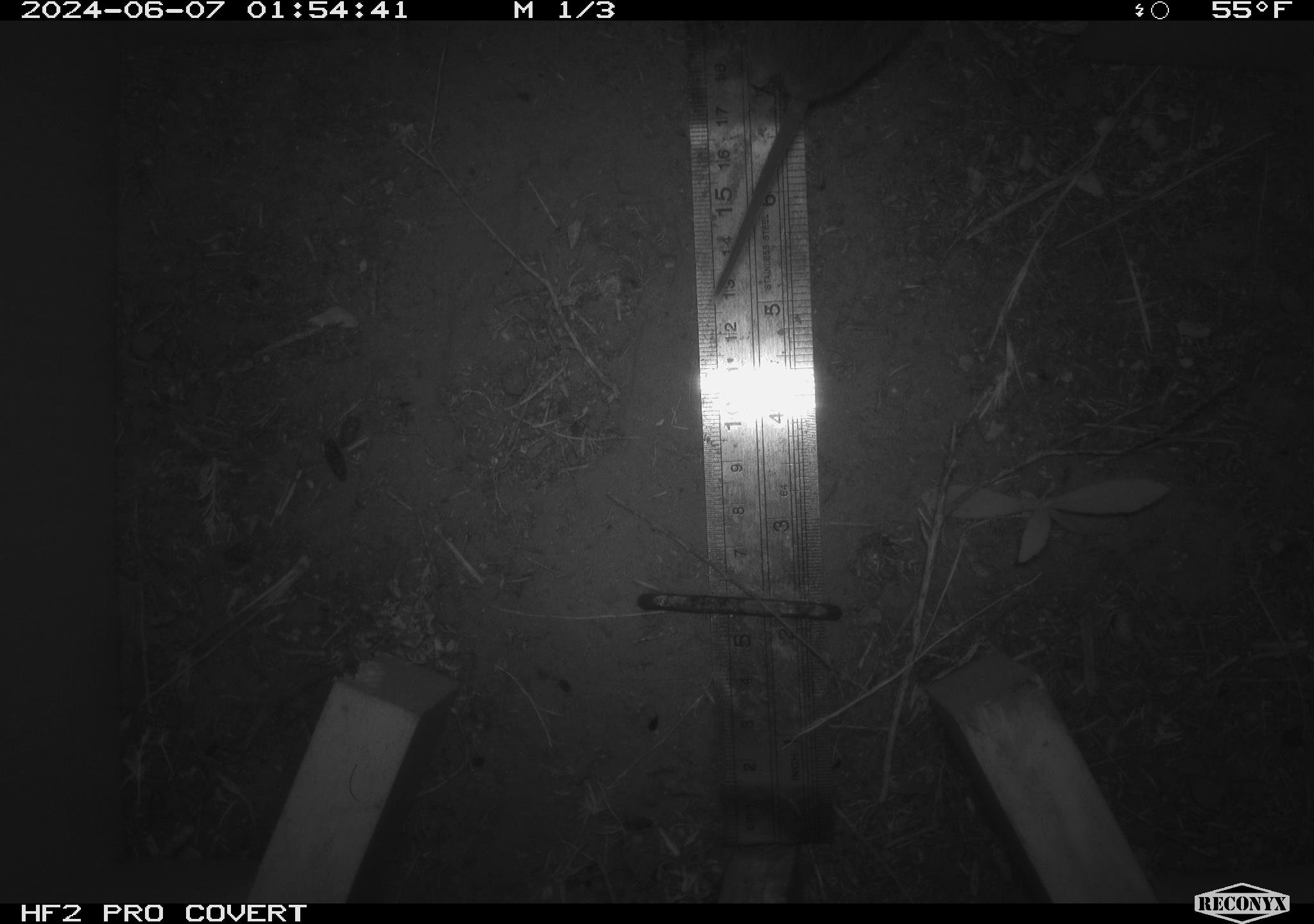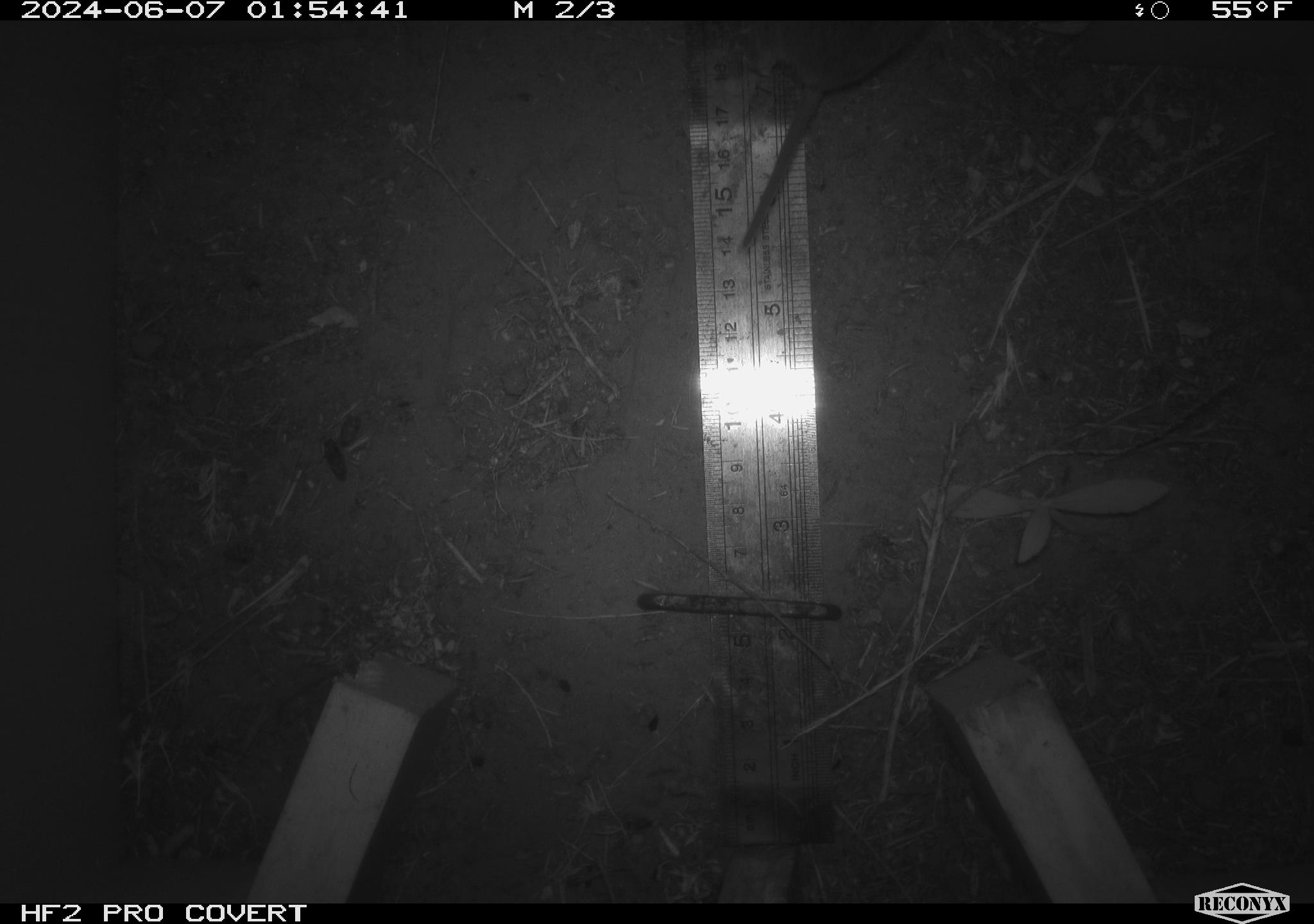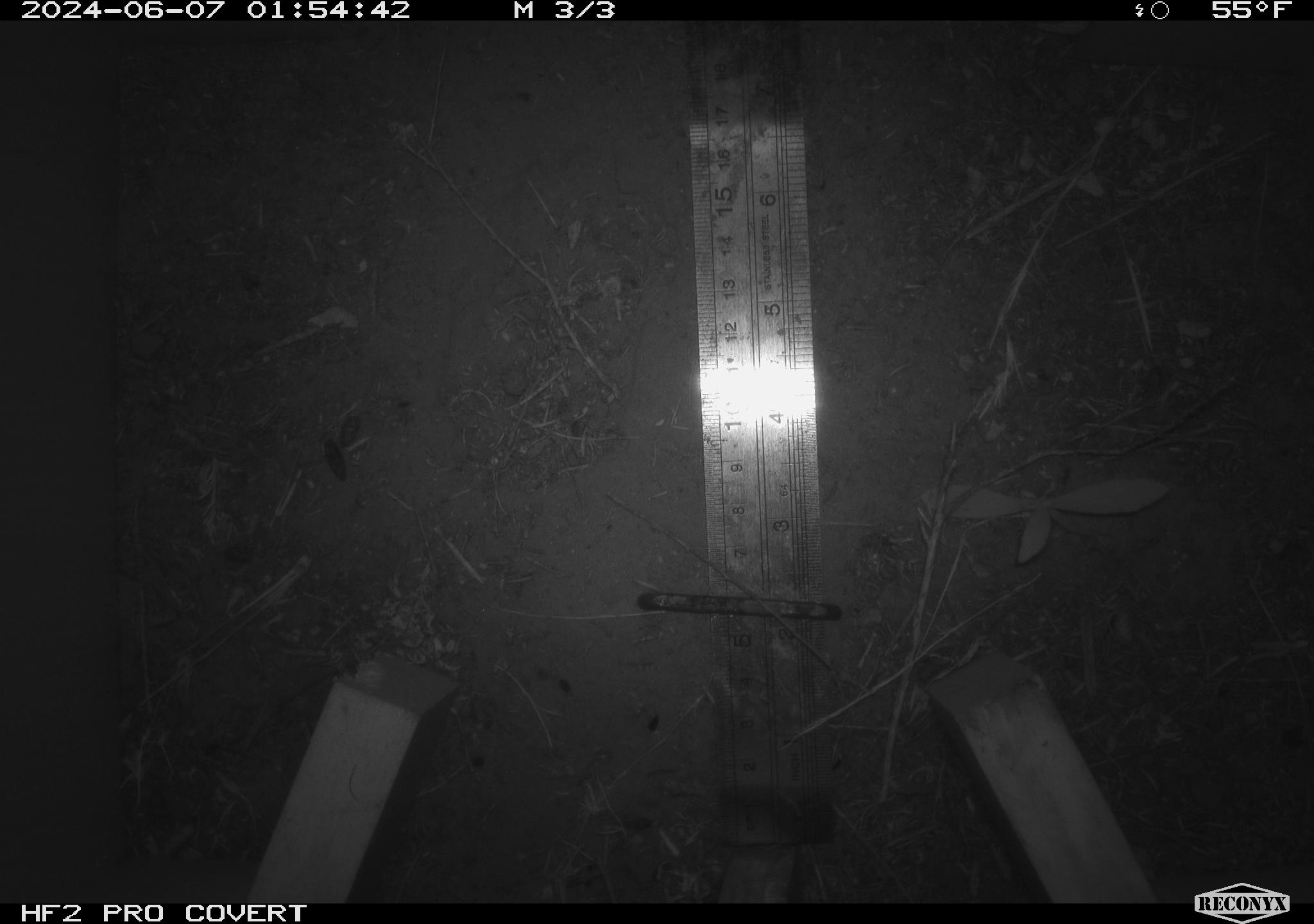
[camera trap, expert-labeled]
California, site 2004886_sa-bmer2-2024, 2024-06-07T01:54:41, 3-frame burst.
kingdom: Animalia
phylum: Chordata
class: Mammalia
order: Rodentia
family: Cricetidae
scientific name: Cricetidae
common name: hamsters, voles, lemmings, and allies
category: cricetidae family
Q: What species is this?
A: Cricetidae family (hamsters, voles, lemmings, and allies) (Cricetidae).